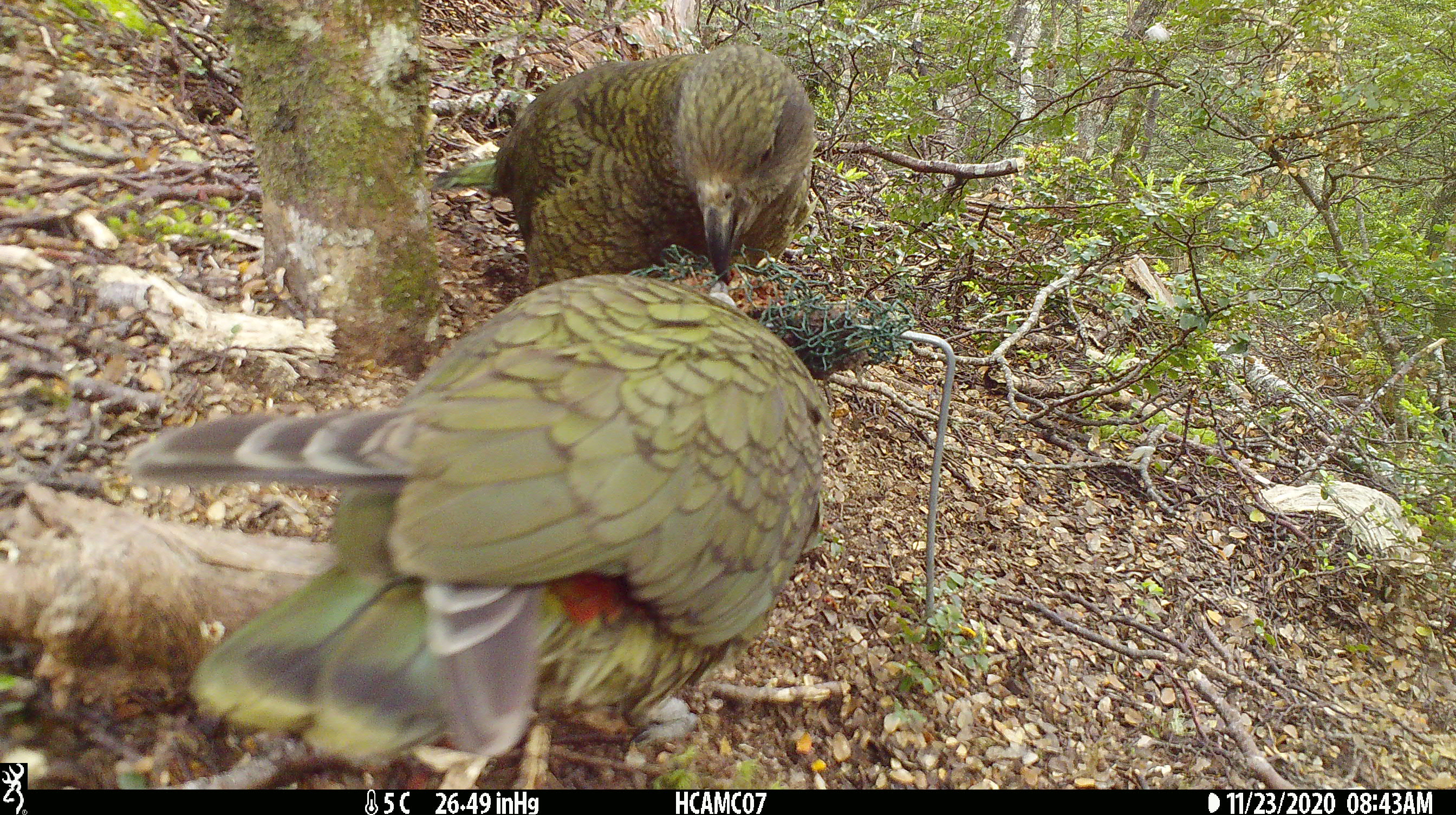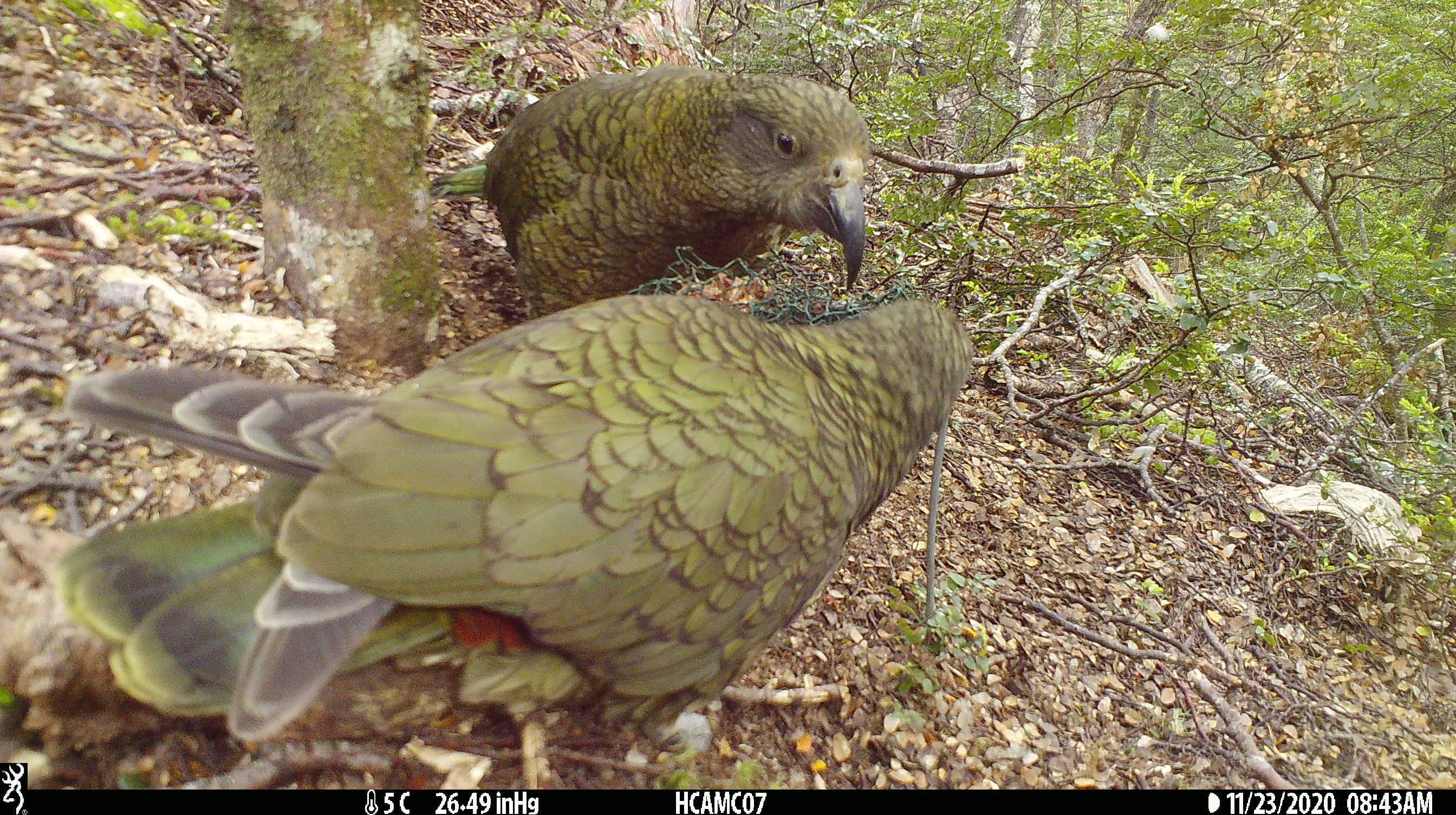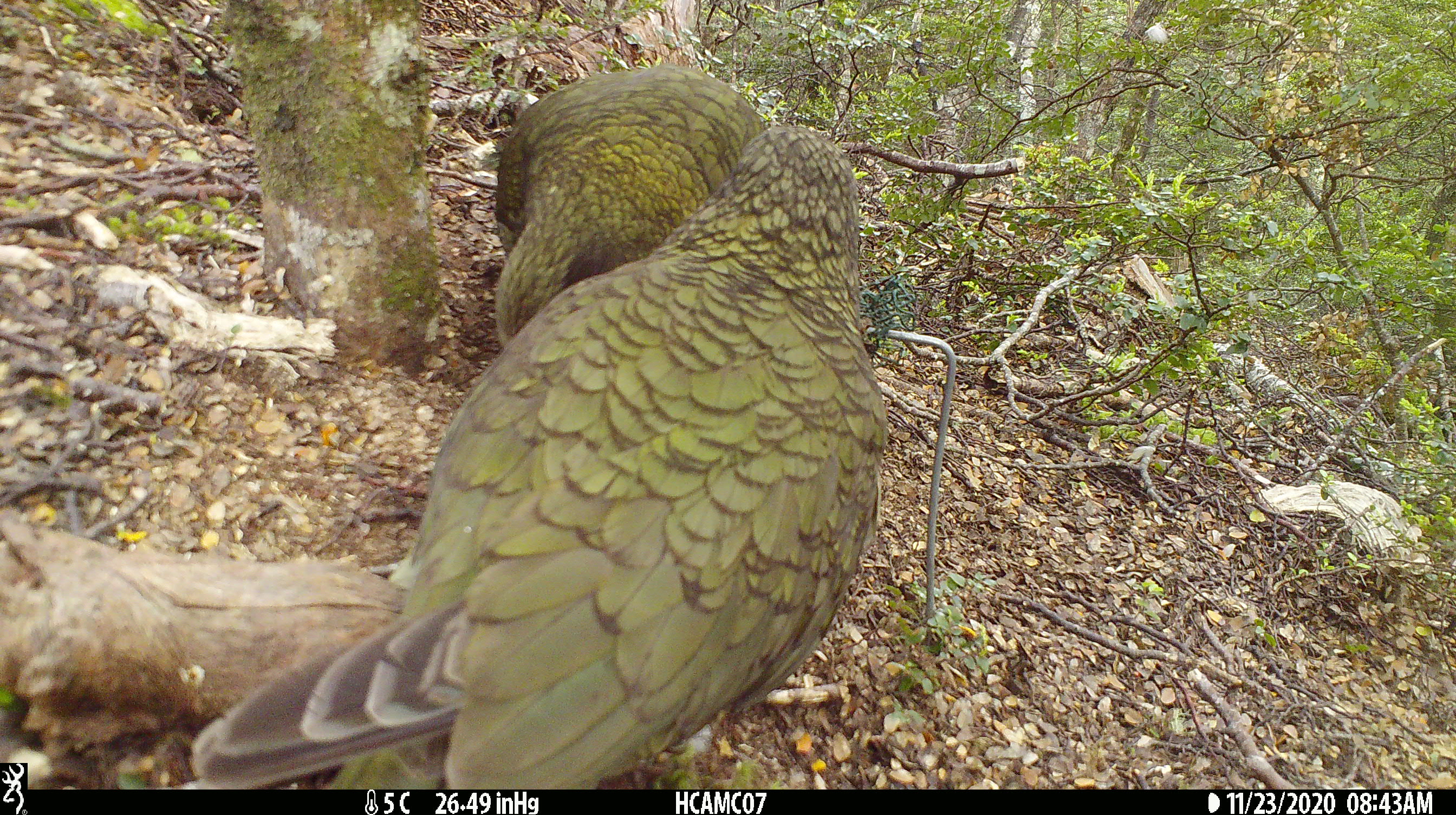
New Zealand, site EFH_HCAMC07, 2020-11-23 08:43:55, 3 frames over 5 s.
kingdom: Animalia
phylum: Chordata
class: Aves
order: Psittaciformes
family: Strigopidae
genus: Nestor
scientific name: Nestor notabilis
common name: kea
Kea (Nestor notabilis).